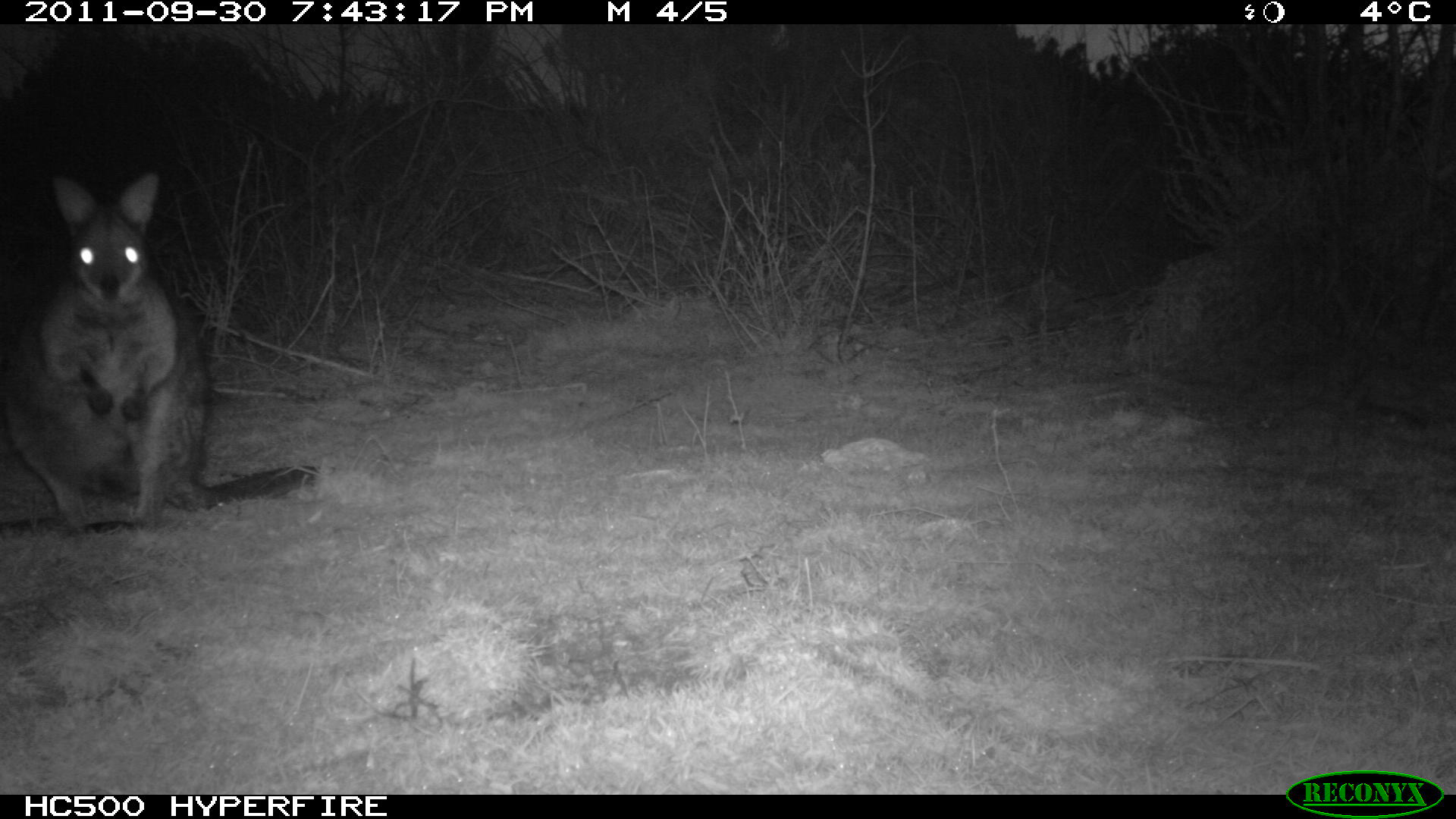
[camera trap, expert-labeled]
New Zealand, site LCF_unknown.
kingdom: Animalia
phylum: Chordata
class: Mammalia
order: Diprotodontia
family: Macropodidae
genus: Notamacropus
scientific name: Notamacropus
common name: wallaby